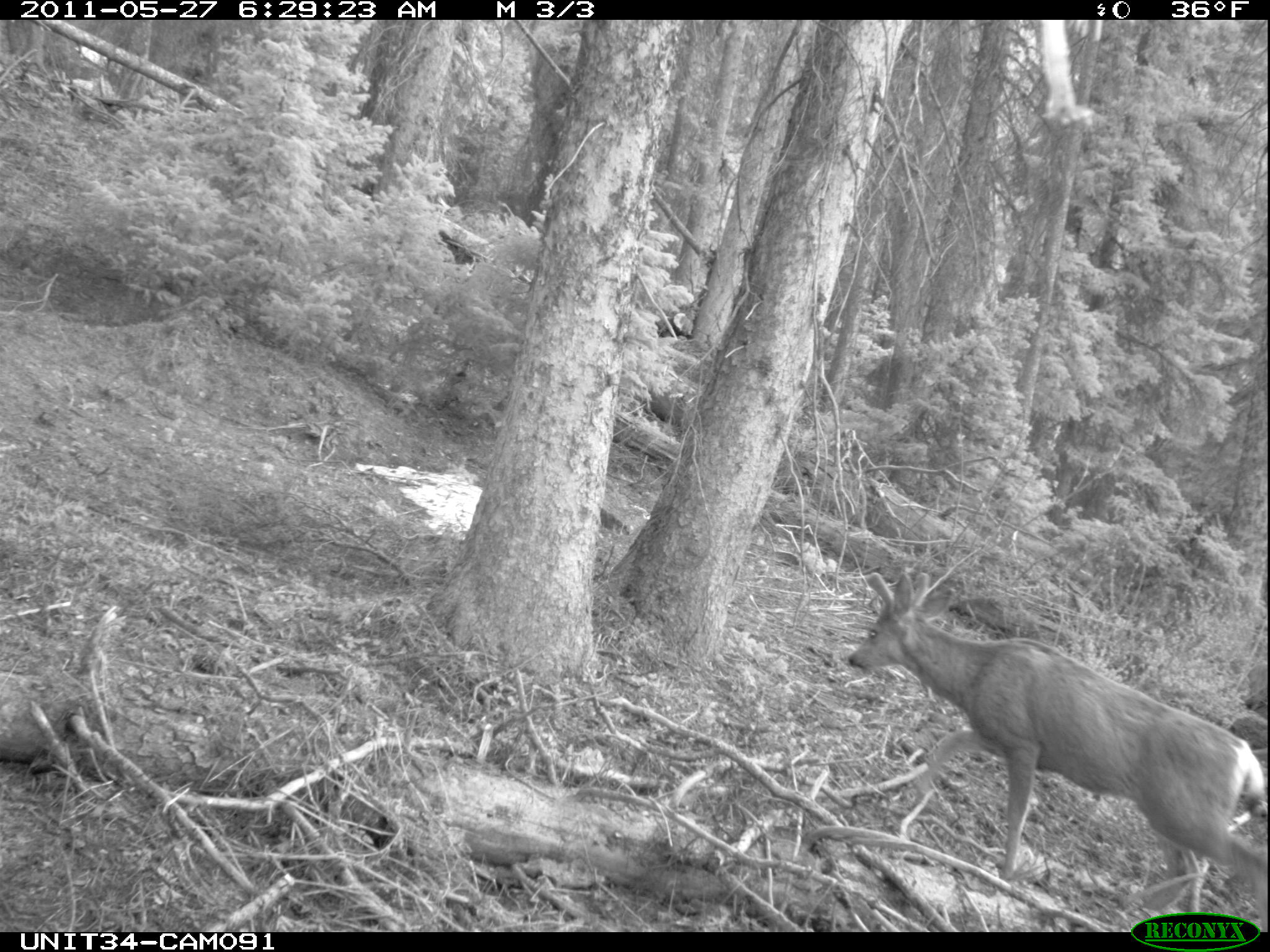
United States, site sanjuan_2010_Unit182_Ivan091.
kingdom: Animalia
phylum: Chordata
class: Mammalia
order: Artiodactyla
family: Cervidae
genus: Odocoileus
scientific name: Odocoileus hemionus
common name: mule deer